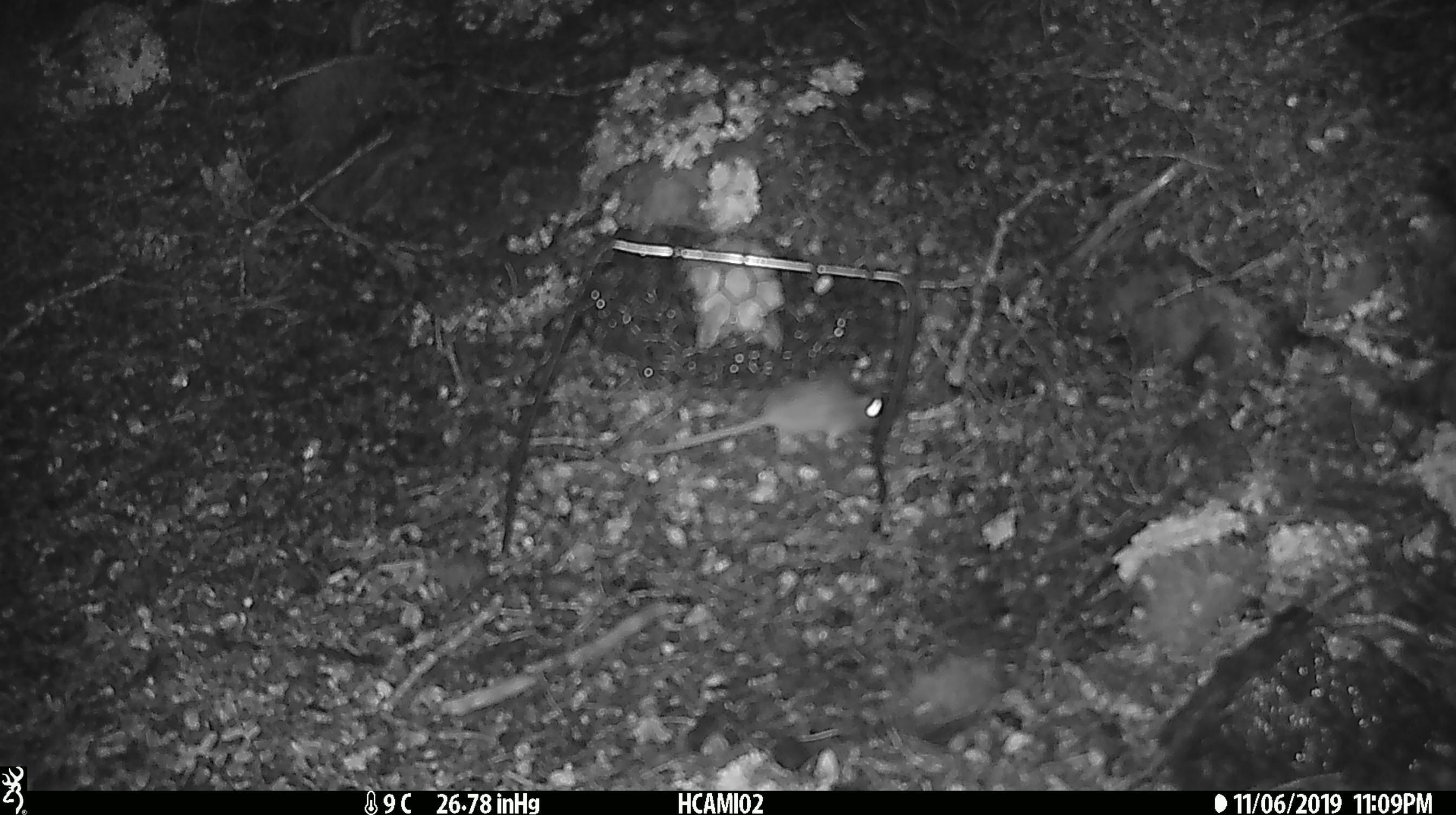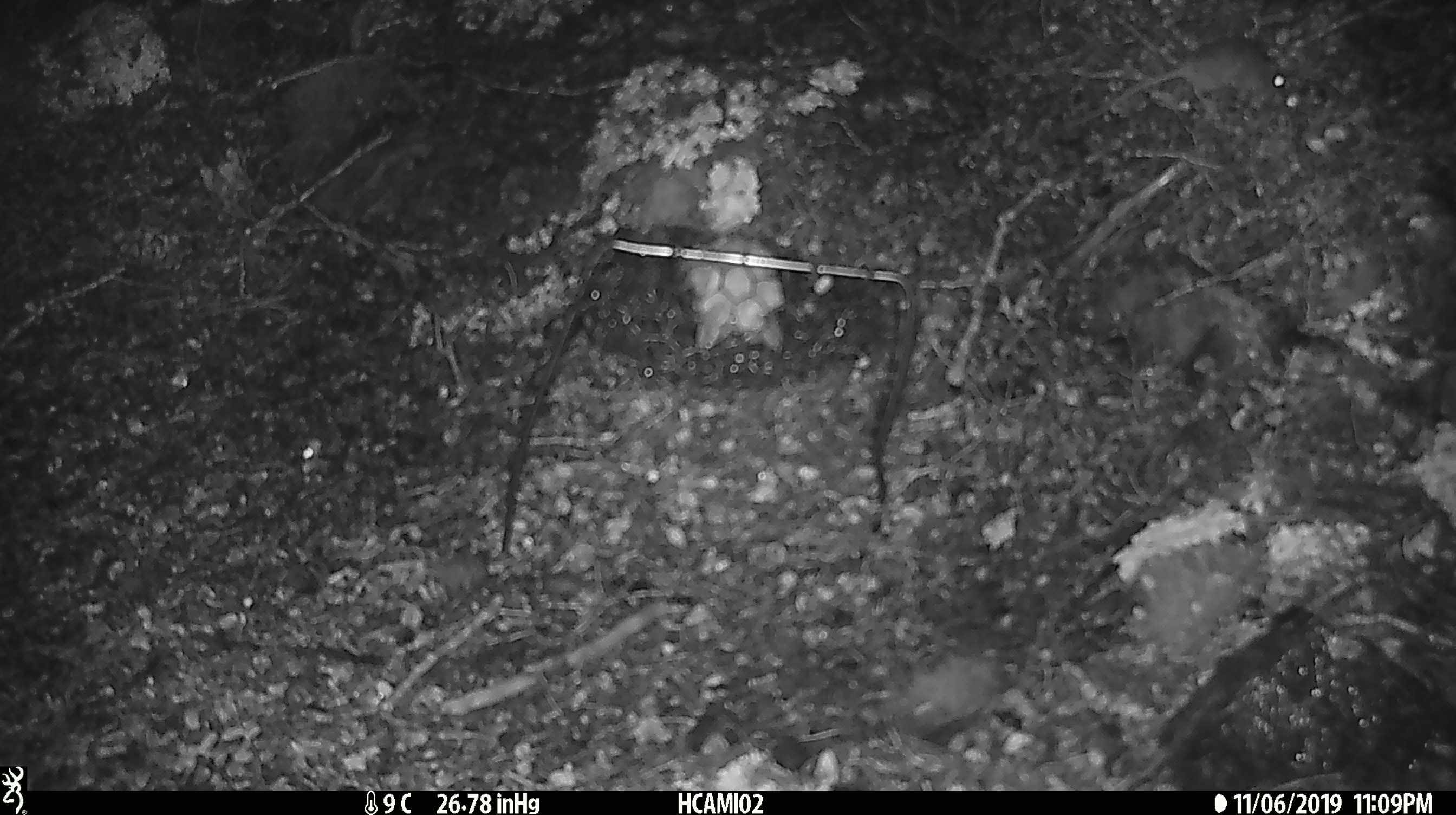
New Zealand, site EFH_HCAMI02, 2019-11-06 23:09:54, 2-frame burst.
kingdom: Animalia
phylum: Chordata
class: Mammalia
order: Rodentia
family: Muridae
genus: Mus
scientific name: Mus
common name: mouse